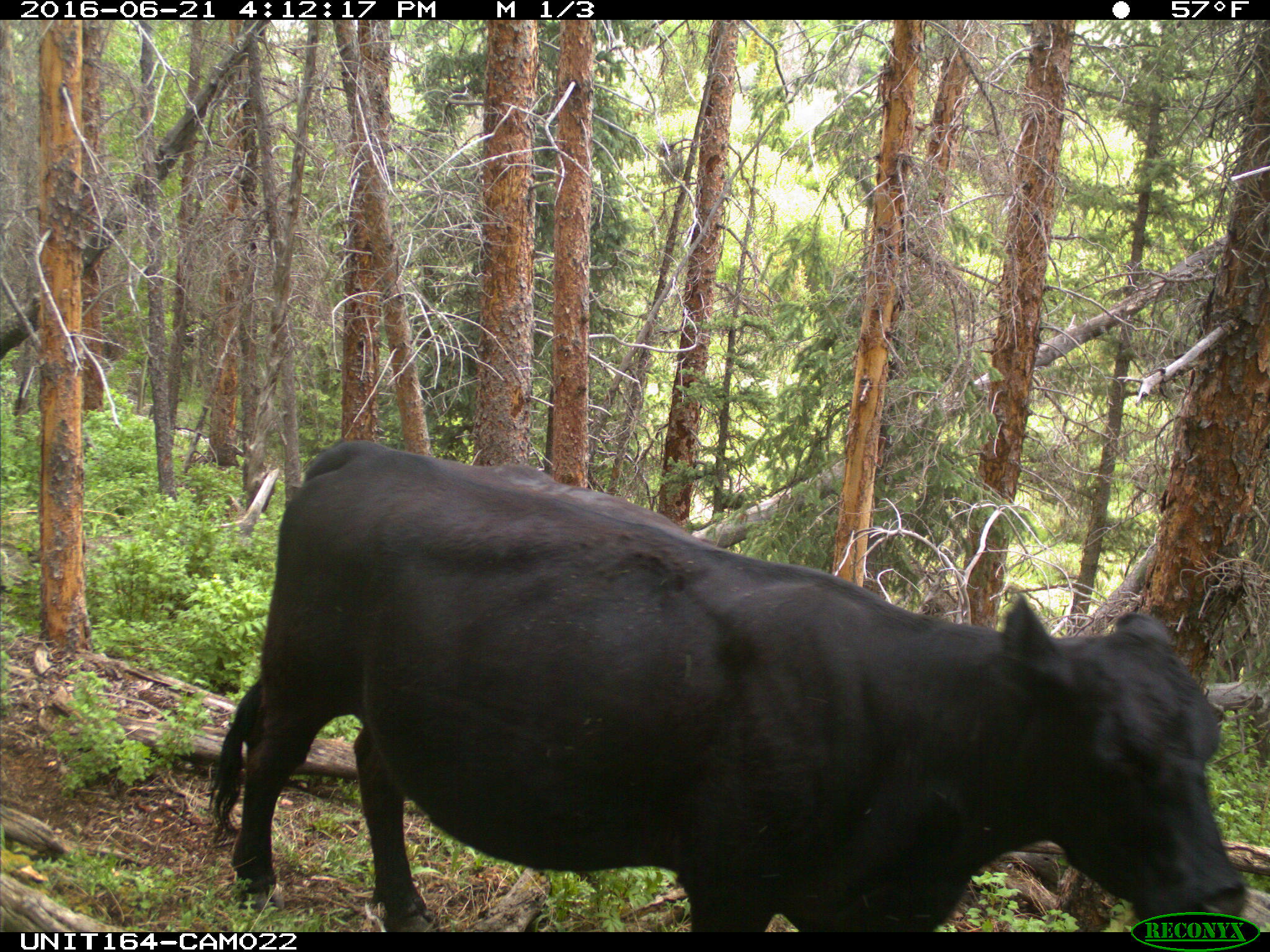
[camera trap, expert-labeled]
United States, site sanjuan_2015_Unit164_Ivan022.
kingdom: Animalia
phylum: Chordata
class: Mammalia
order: Artiodactyla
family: Bovidae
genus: Bos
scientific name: Bos taurus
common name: domestic cow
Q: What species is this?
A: Bos taurus (domestic cow).